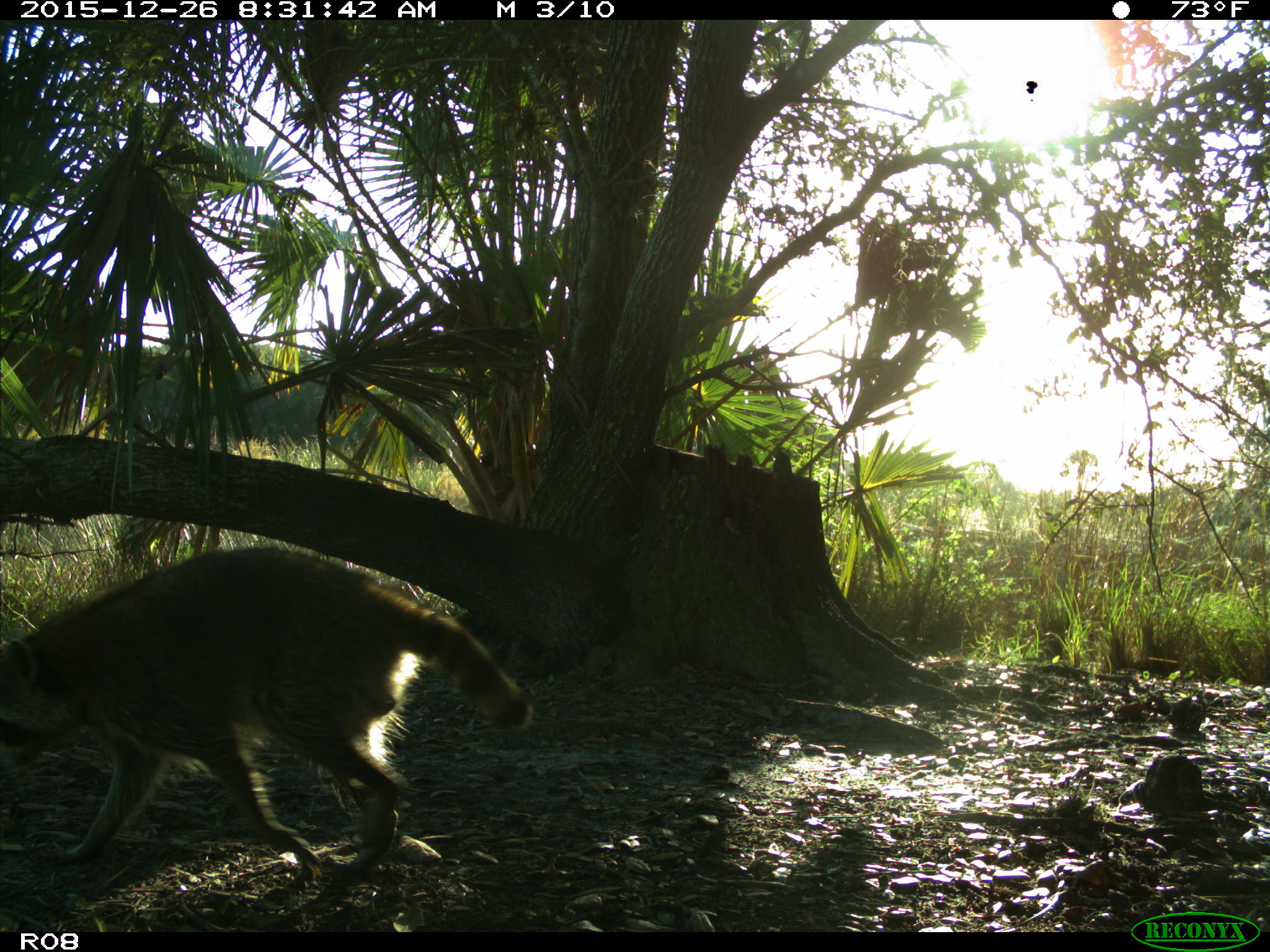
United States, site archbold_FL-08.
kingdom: Animalia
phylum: Chordata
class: Mammalia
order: Carnivora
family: Procyonidae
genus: Procyon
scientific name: Procyon lotor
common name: common raccoon